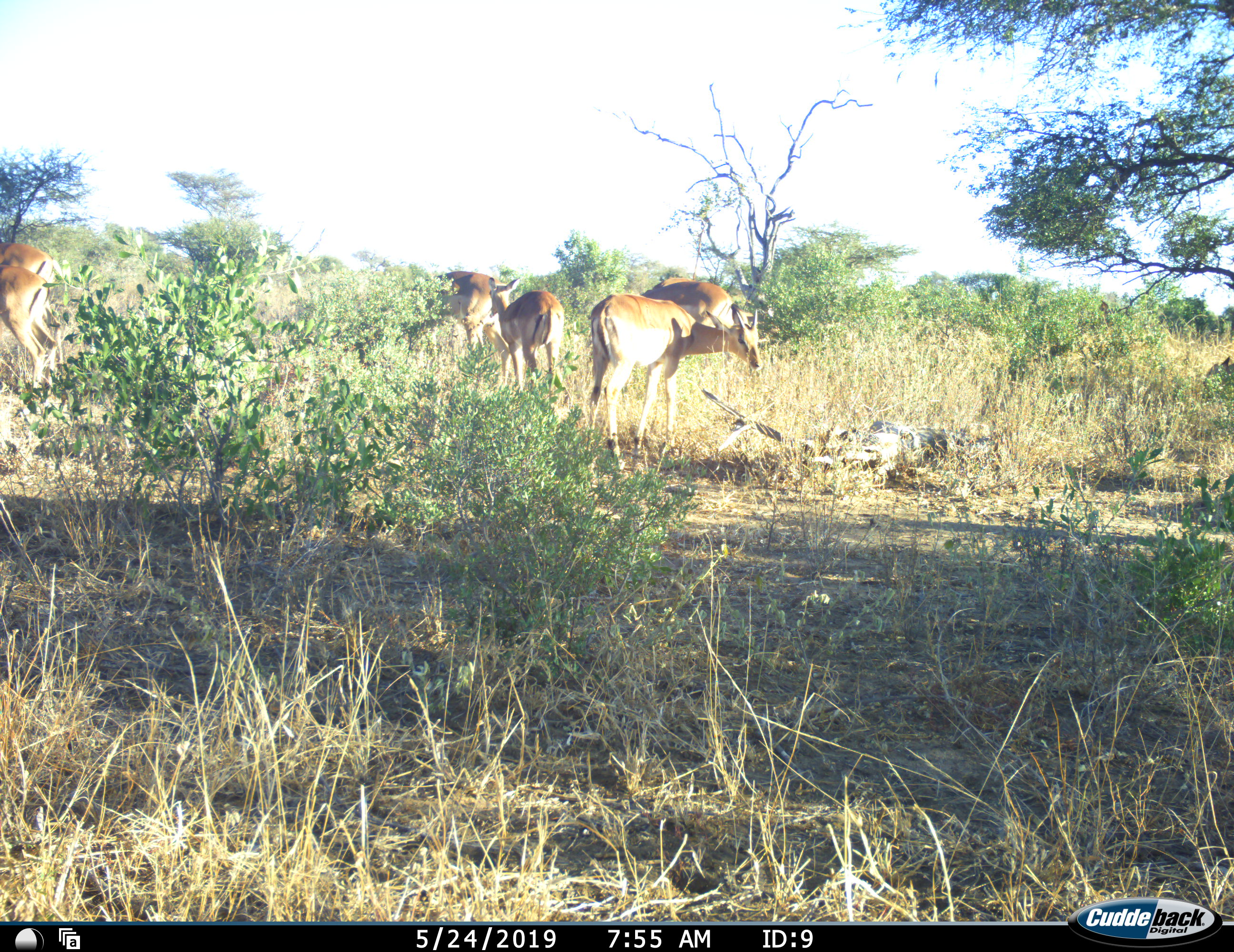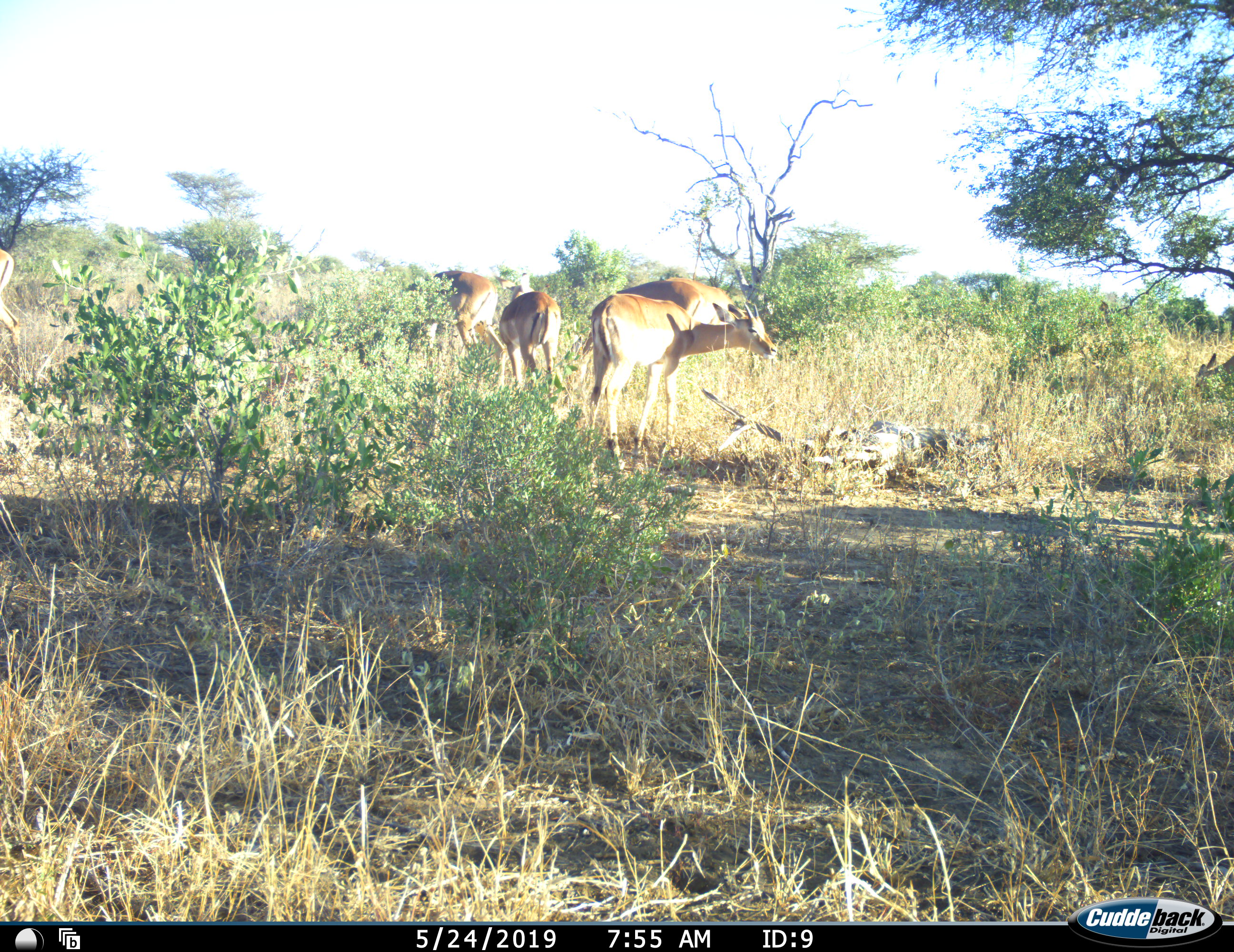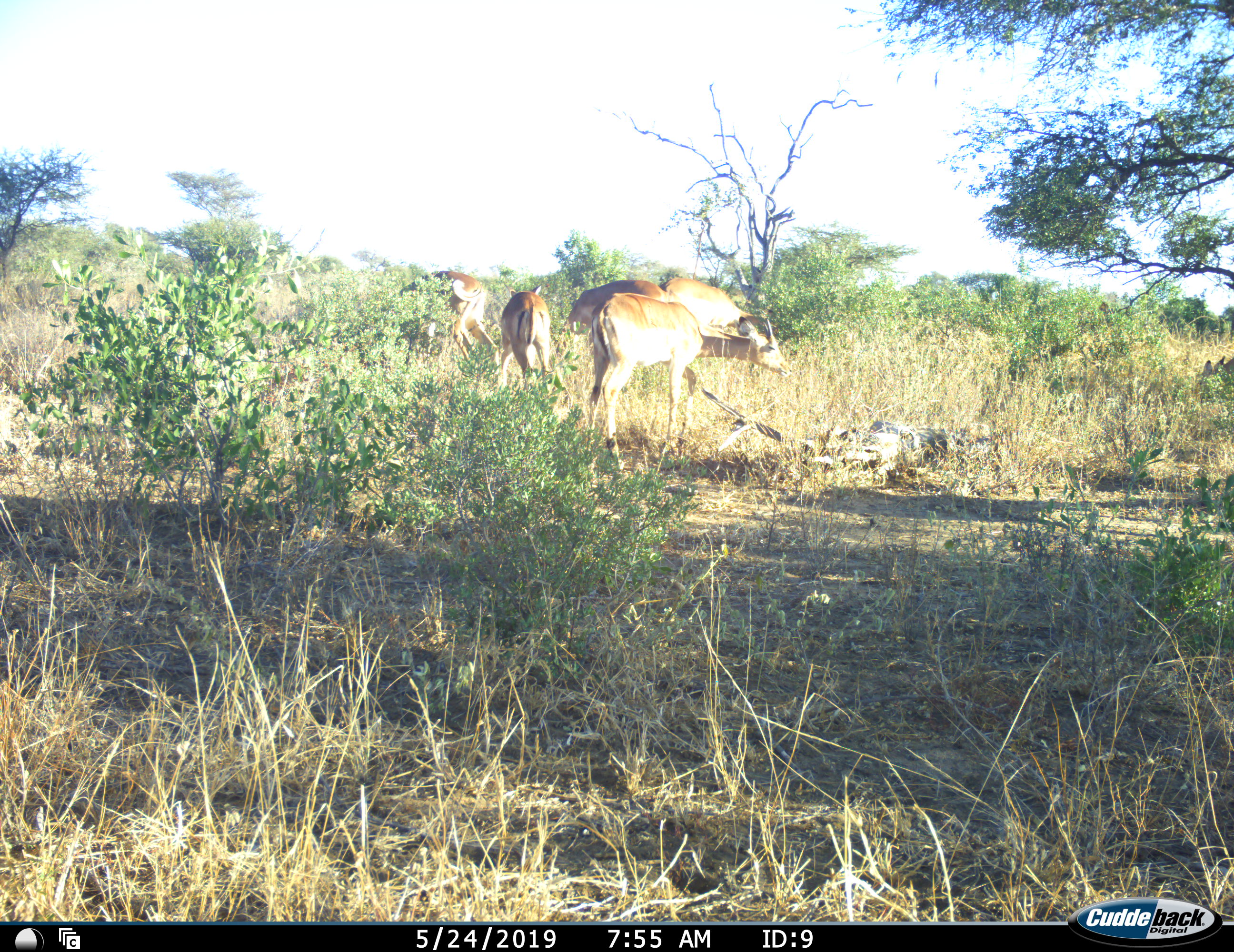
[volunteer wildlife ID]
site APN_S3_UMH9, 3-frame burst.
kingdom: Animalia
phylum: Chordata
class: Mammalia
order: Artiodactyla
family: Bovidae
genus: Aepyceros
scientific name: Aepyceros melampus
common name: impala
Impala (Aepyceros melampus), count 5. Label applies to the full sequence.